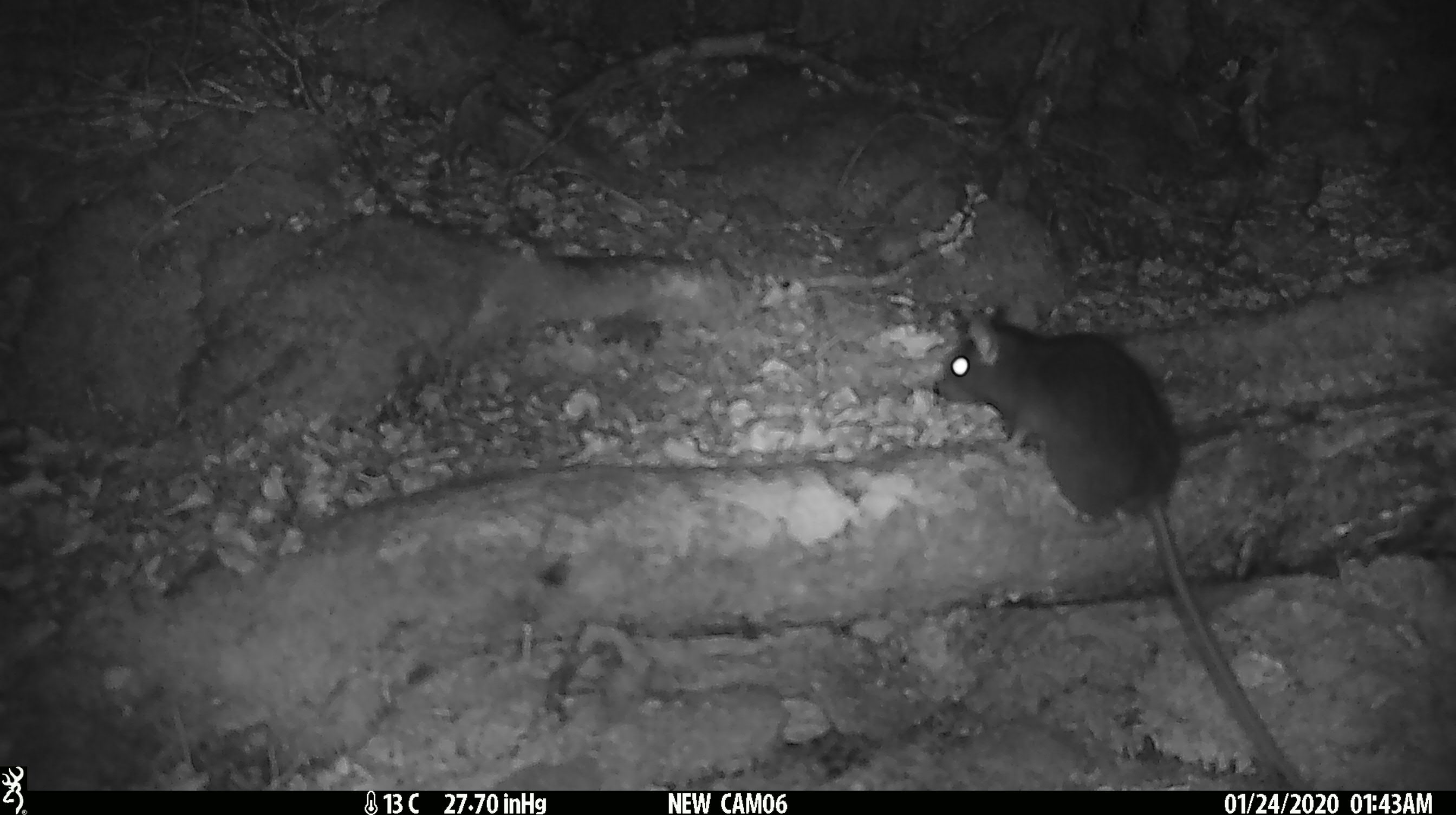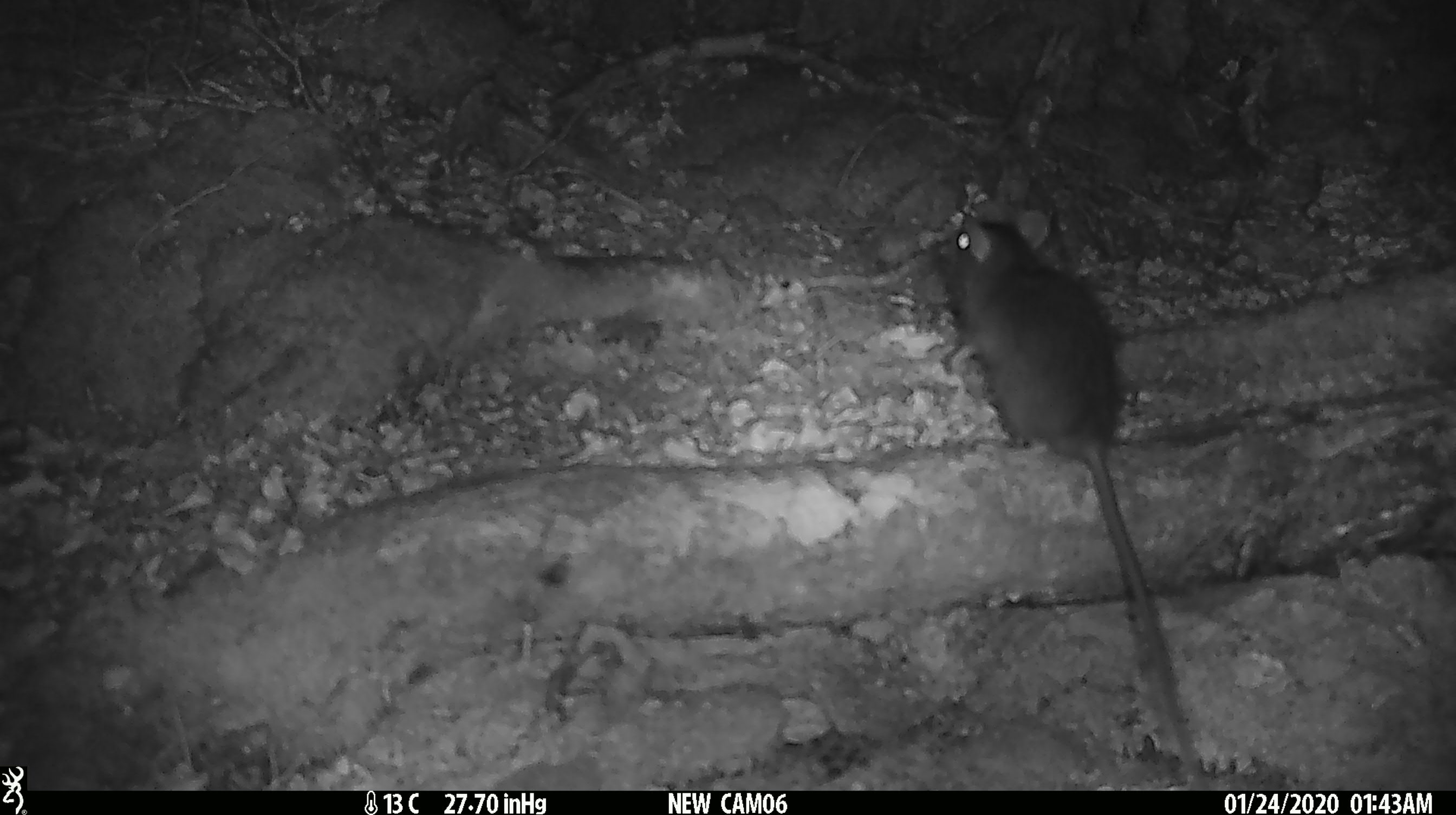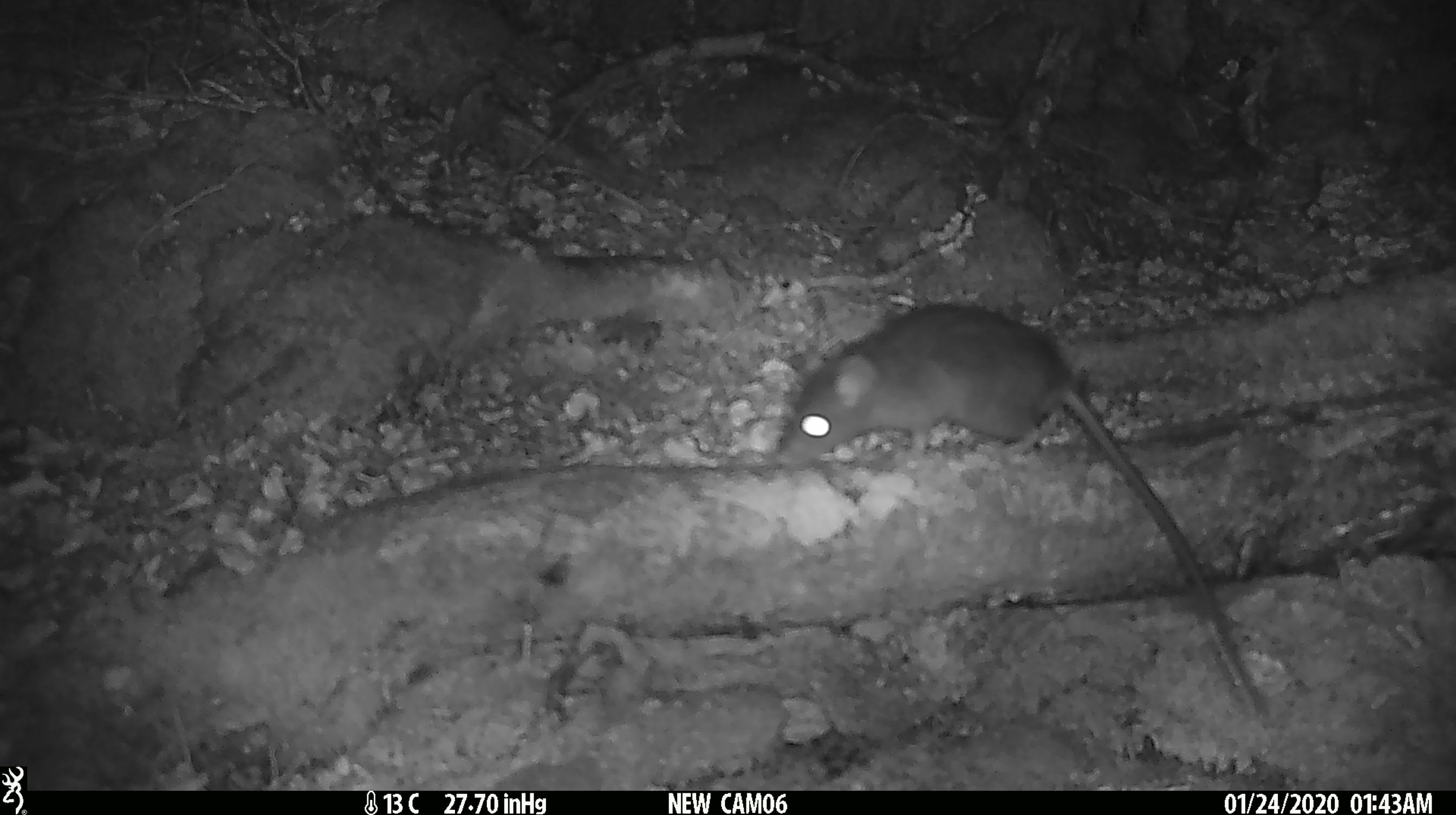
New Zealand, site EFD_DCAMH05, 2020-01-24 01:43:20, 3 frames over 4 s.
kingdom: Animalia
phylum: Chordata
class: Mammalia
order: Rodentia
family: Muridae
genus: Rattus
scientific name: Rattus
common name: rat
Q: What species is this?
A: Rat (Rattus).